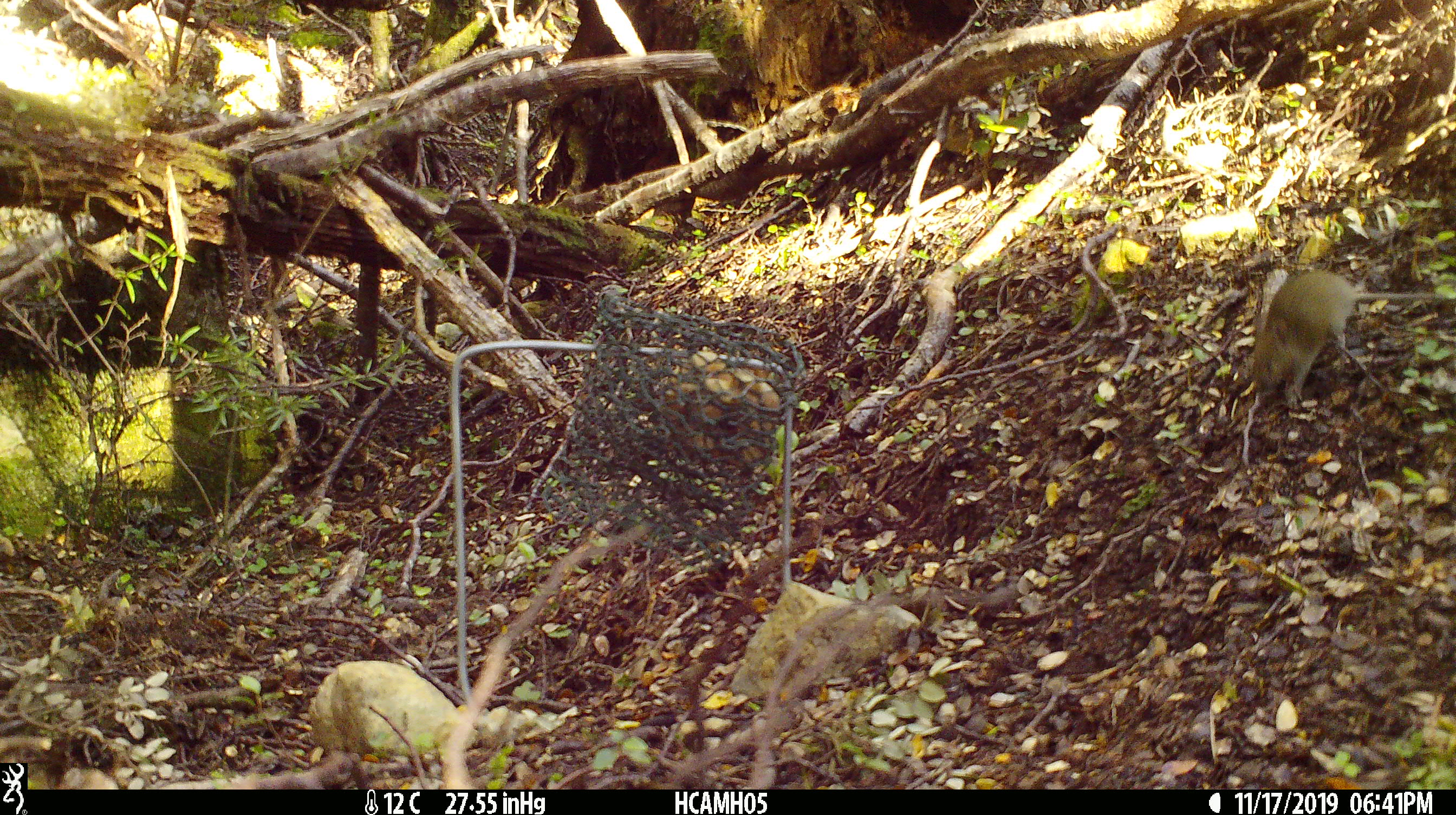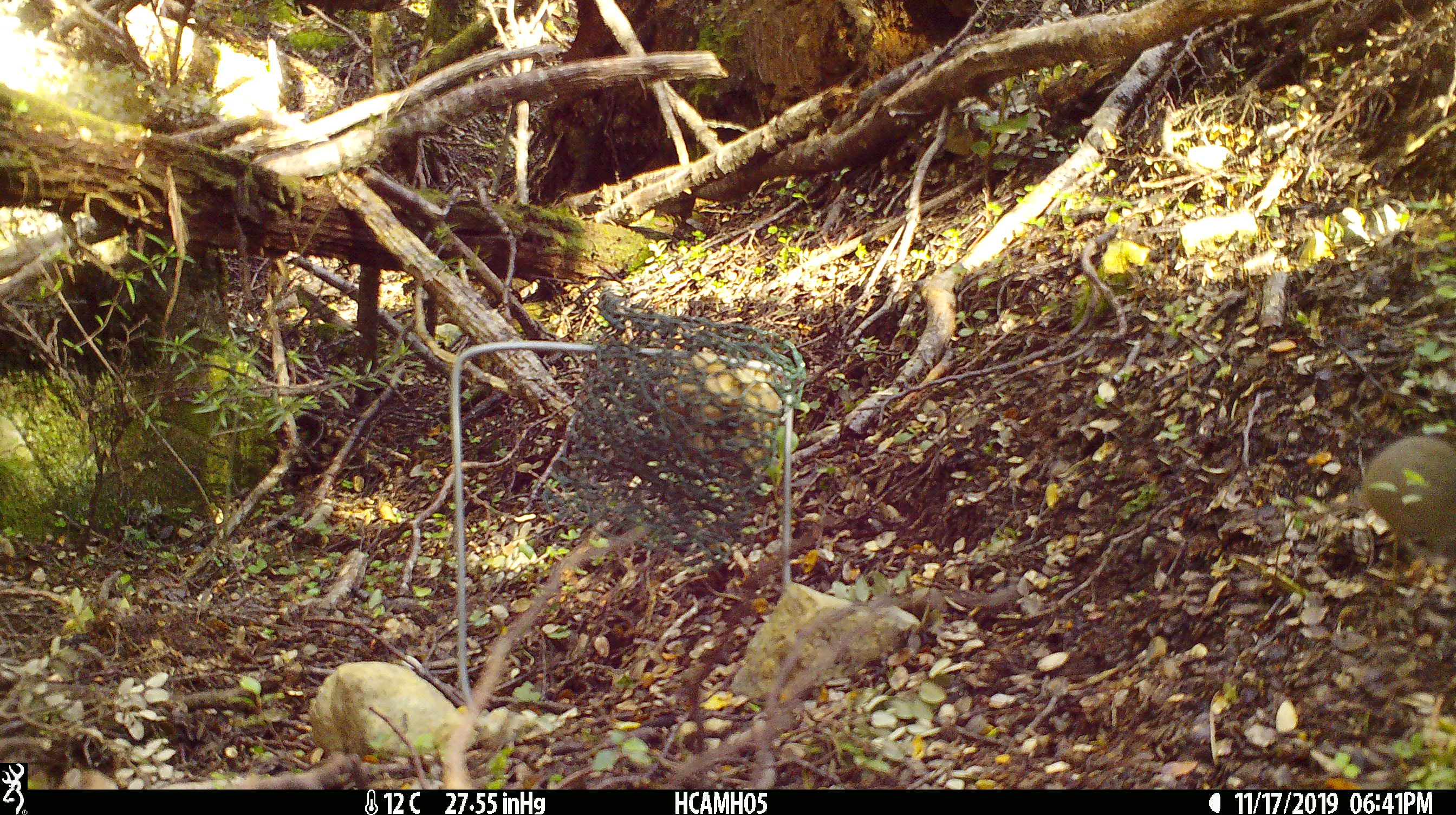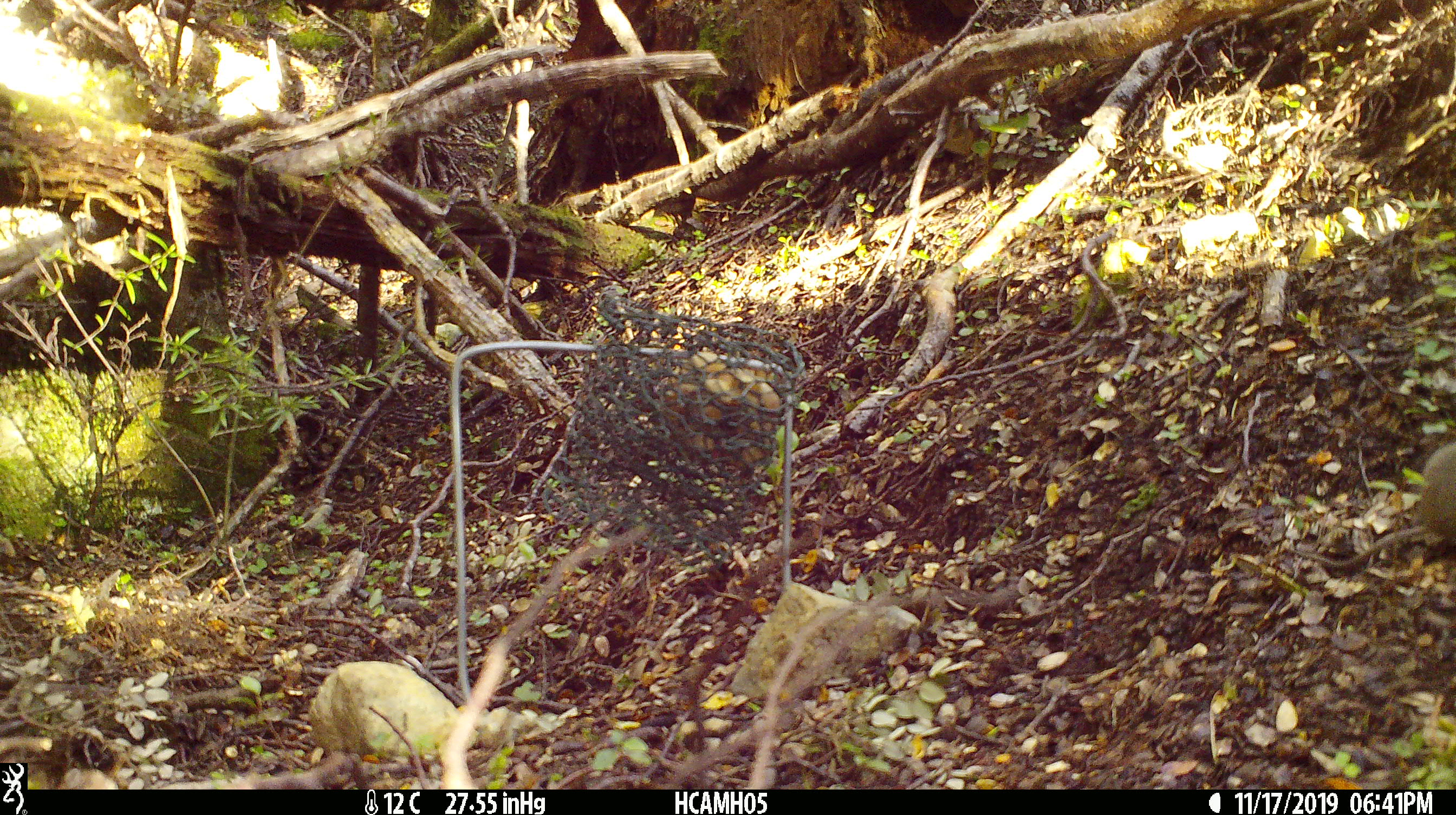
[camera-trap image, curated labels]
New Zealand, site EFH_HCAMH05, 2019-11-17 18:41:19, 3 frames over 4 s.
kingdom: Animalia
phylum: Chordata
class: Mammalia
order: Rodentia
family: Muridae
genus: Mus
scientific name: Mus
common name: mouse